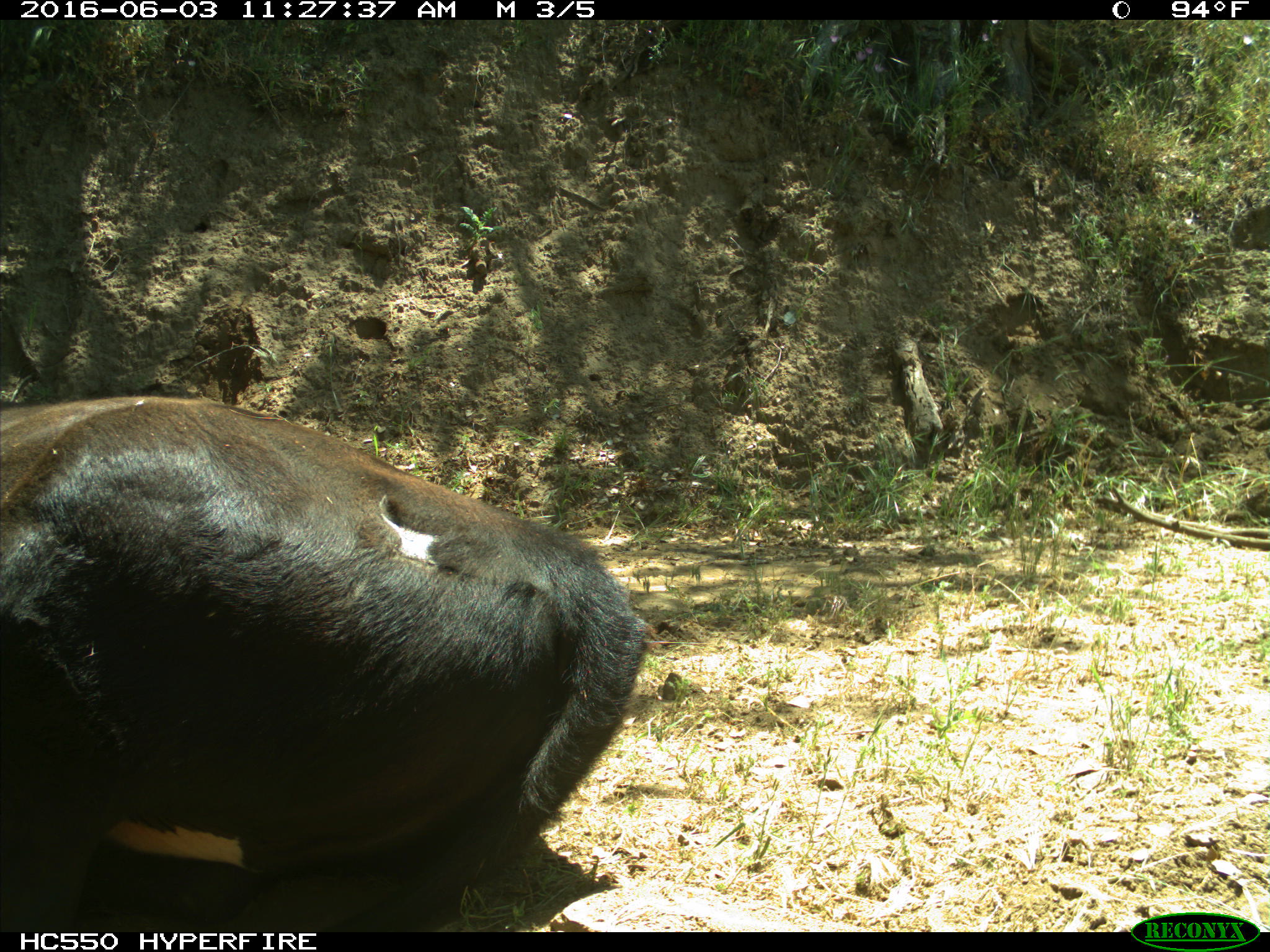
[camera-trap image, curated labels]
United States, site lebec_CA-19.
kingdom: Animalia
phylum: Chordata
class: Mammalia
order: Artiodactyla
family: Bovidae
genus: Bos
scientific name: Bos taurus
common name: domestic cow